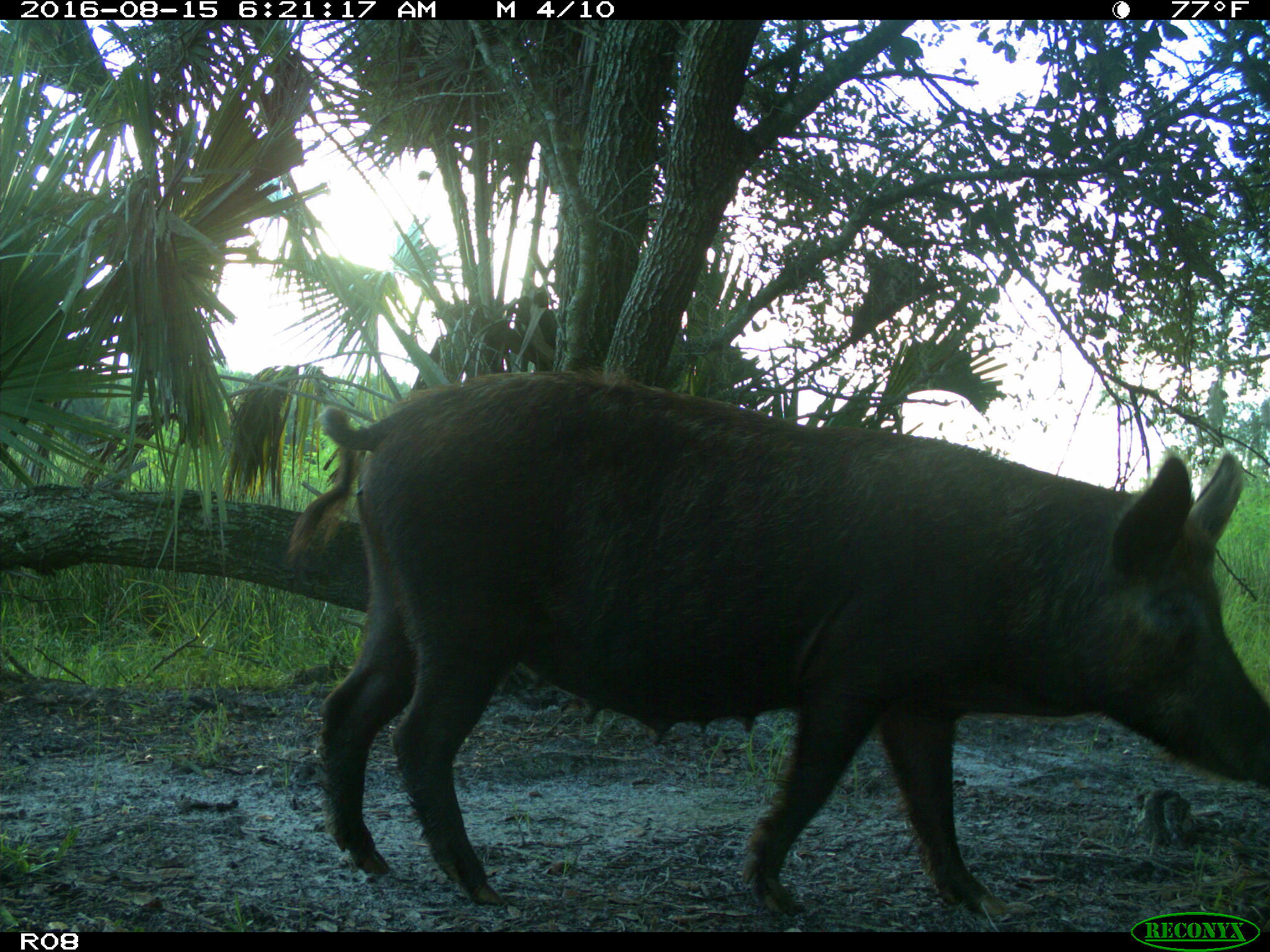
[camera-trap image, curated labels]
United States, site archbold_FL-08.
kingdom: Animalia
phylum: Chordata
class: Mammalia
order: Artiodactyla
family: Suidae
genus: Sus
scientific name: Sus scrofa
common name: wild boar